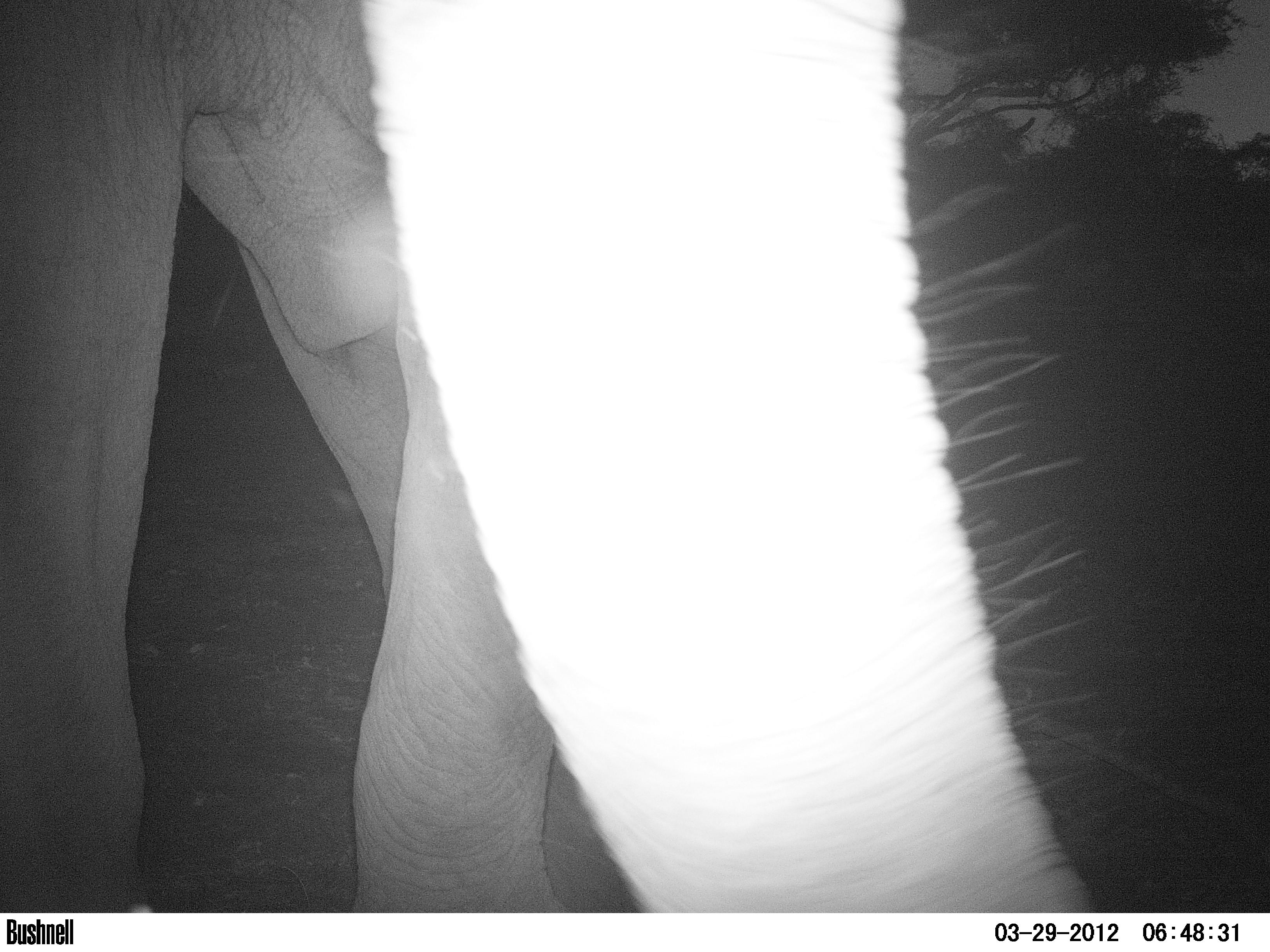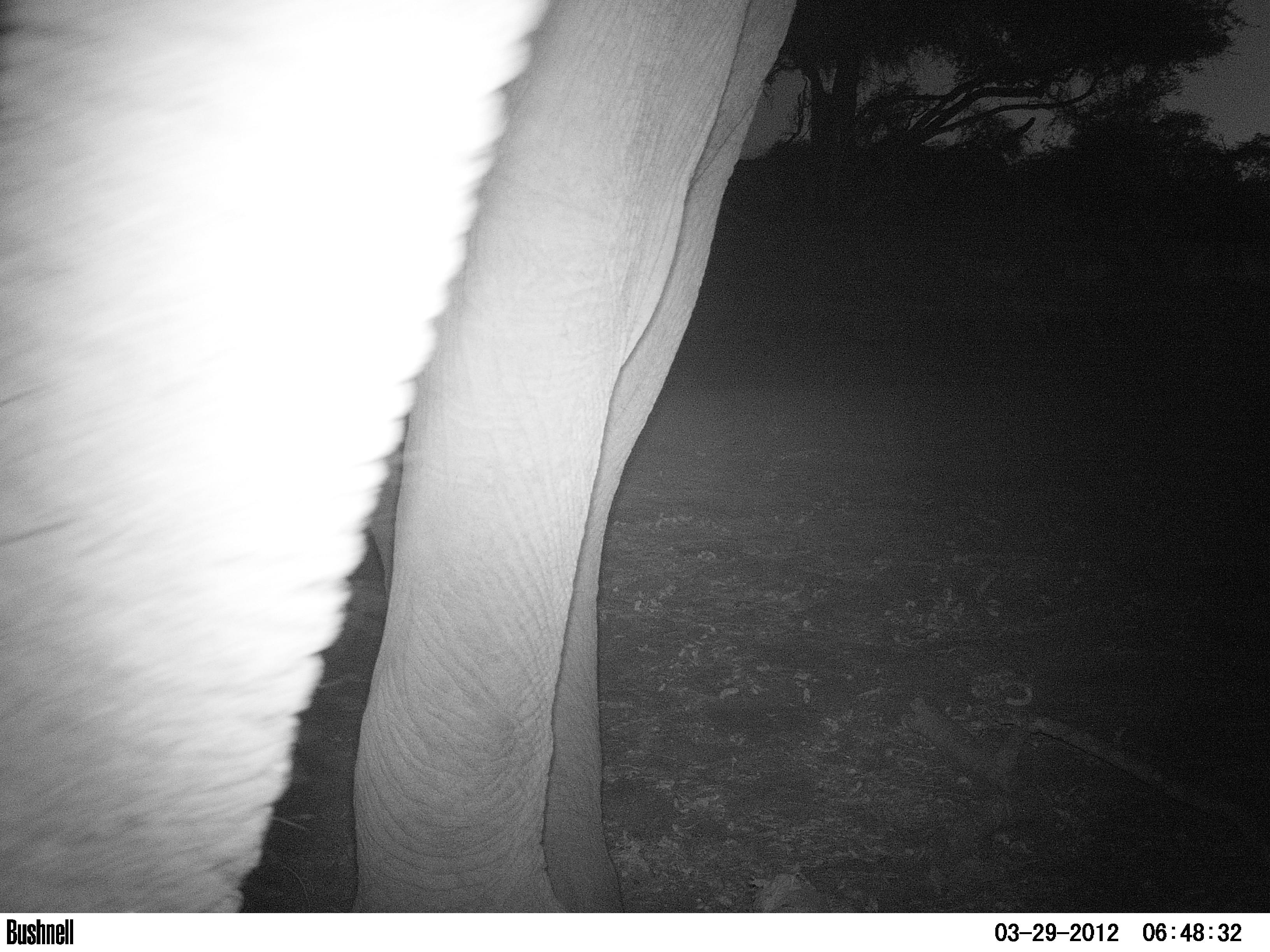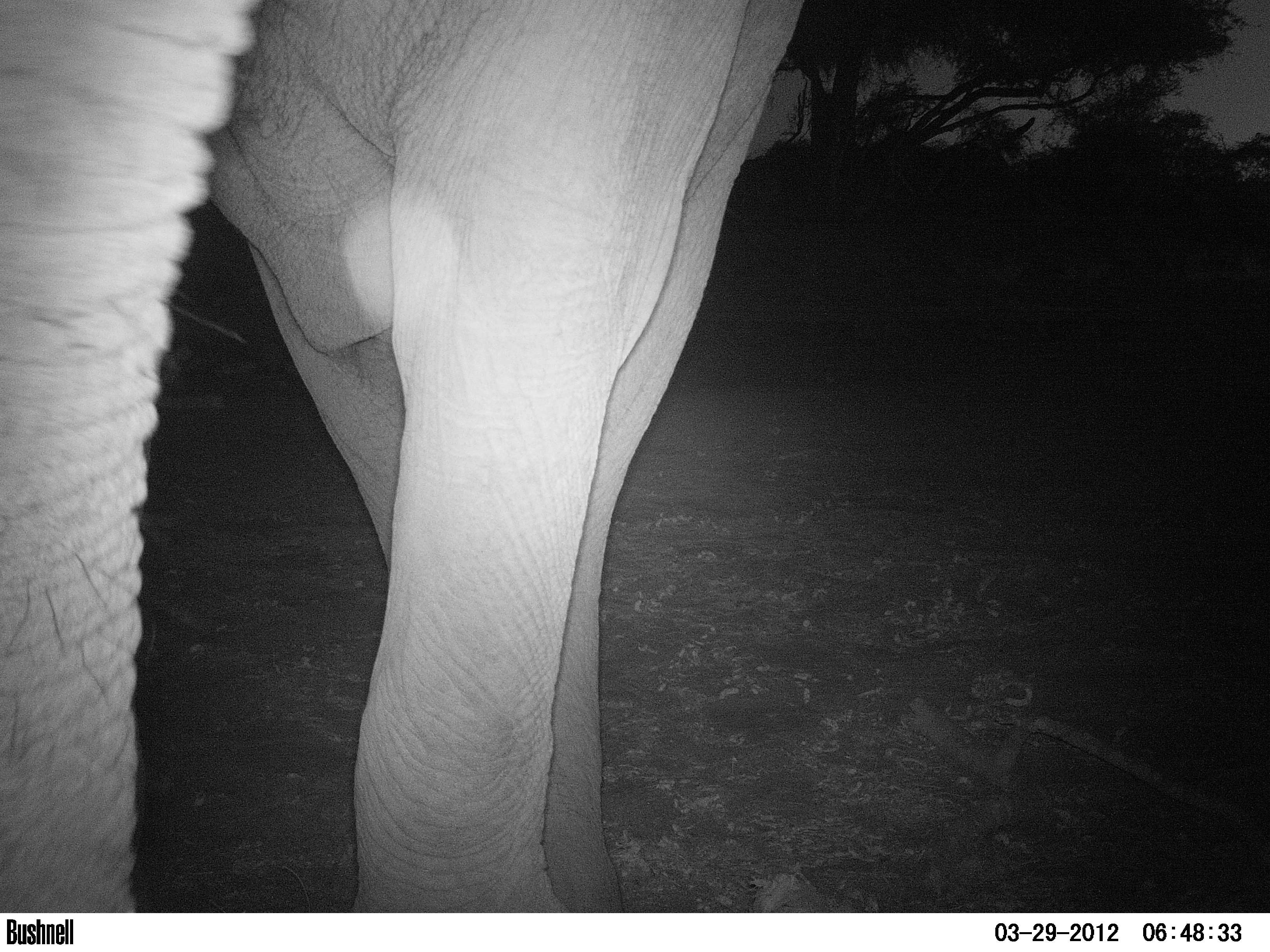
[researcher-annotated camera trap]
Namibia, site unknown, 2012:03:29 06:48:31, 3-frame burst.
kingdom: Animalia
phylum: Chordata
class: Mammalia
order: Proboscidea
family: Elephantidae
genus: Loxodonta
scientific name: Loxodonta africana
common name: african elephant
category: loxodanta africana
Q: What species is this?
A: Loxodanta africana (african elephant) (Loxodonta africana).